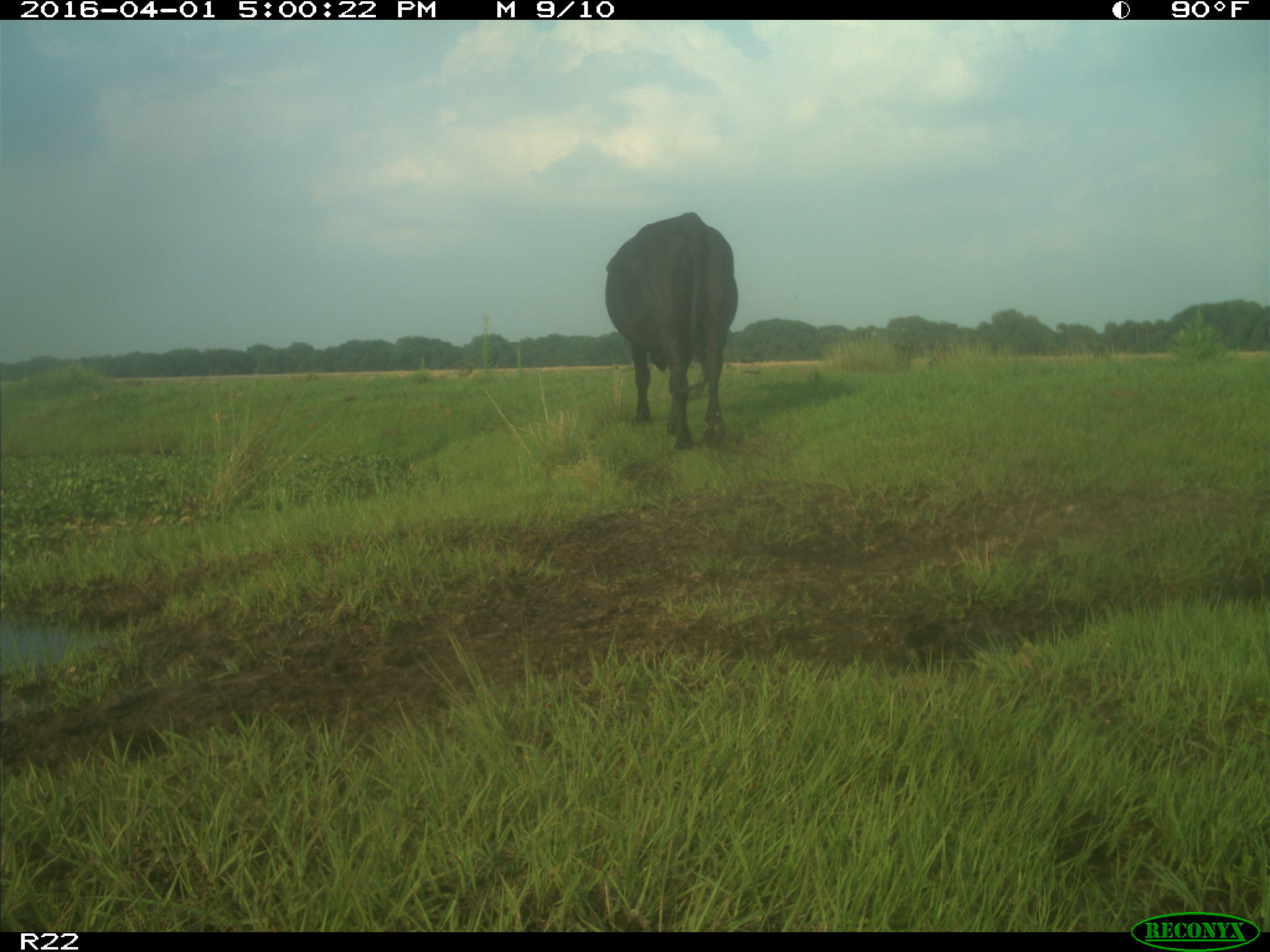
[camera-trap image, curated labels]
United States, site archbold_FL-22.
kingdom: Animalia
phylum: Chordata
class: Mammalia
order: Artiodactyla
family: Bovidae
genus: Bos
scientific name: Bos taurus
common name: domestic cow